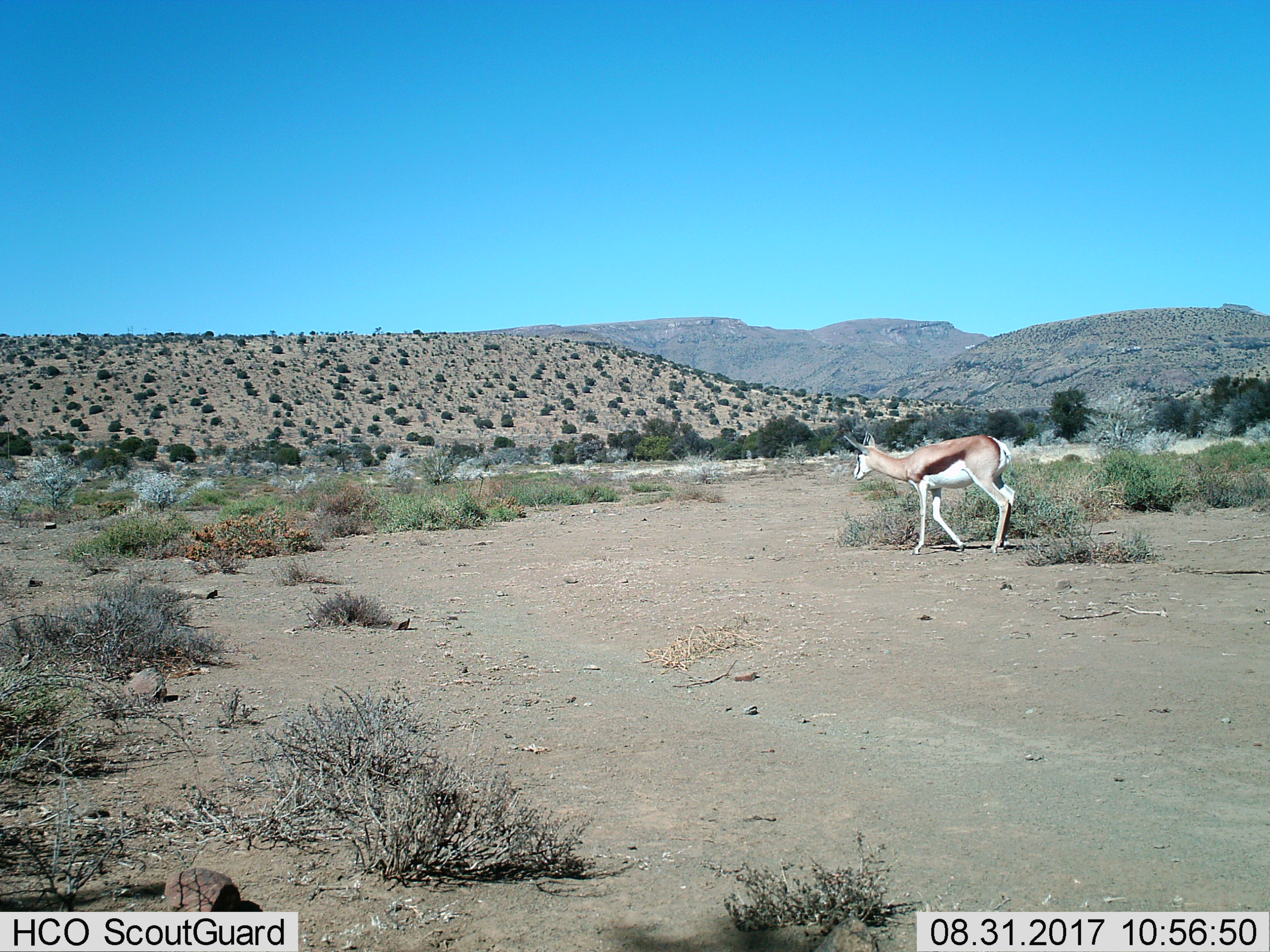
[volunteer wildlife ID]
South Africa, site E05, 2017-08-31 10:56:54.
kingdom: Animalia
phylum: Chordata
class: Mammalia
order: Artiodactyla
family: Bovidae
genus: Antidorcas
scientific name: Antidorcas marsupialis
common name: springbok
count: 1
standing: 11%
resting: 0%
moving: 89%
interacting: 0%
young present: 0%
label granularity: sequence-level